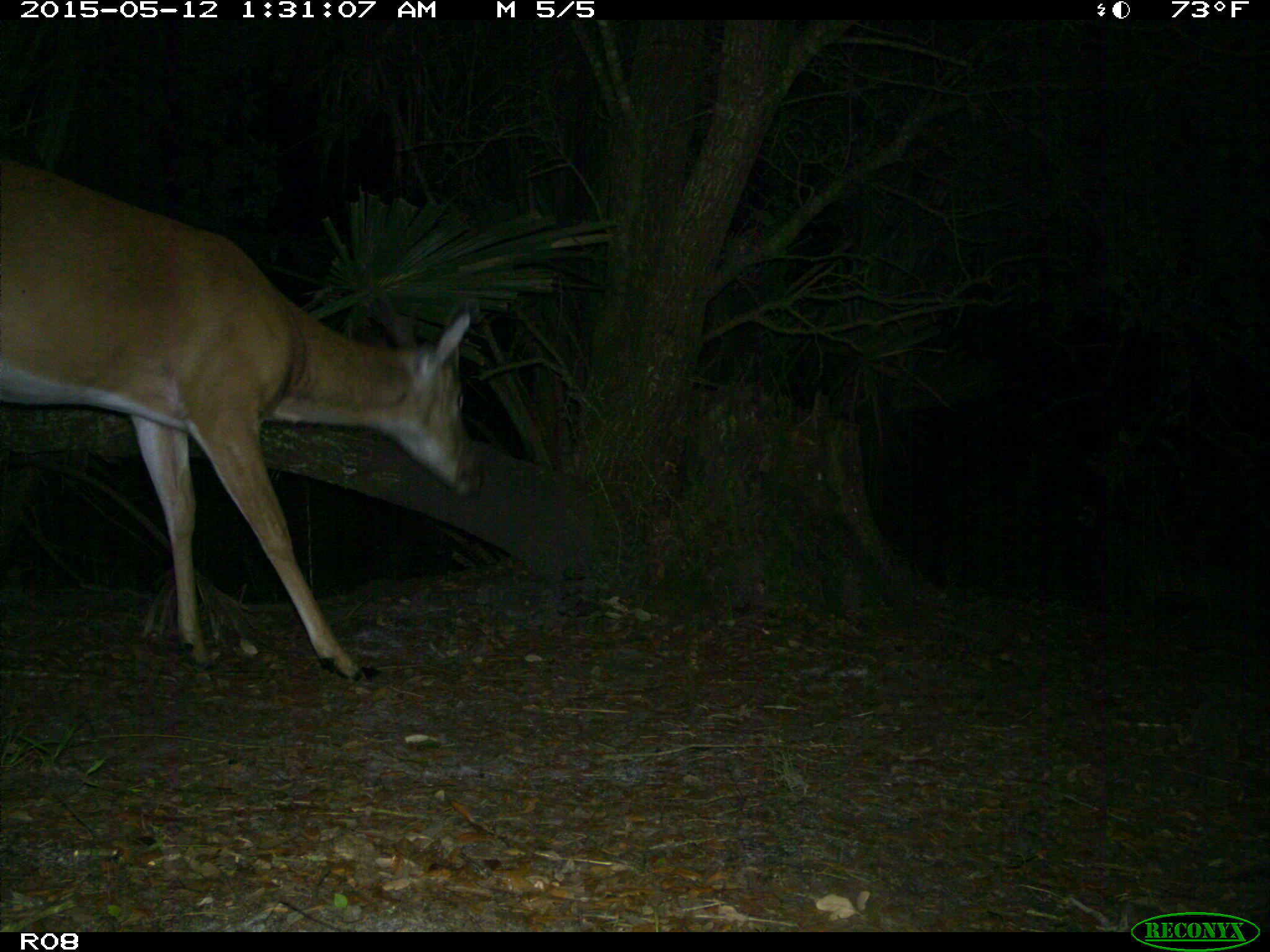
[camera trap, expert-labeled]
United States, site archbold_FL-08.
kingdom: Animalia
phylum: Chordata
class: Mammalia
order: Artiodactyla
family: Cervidae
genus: Odocoileus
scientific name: Odocoileus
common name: deer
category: unidentified deer